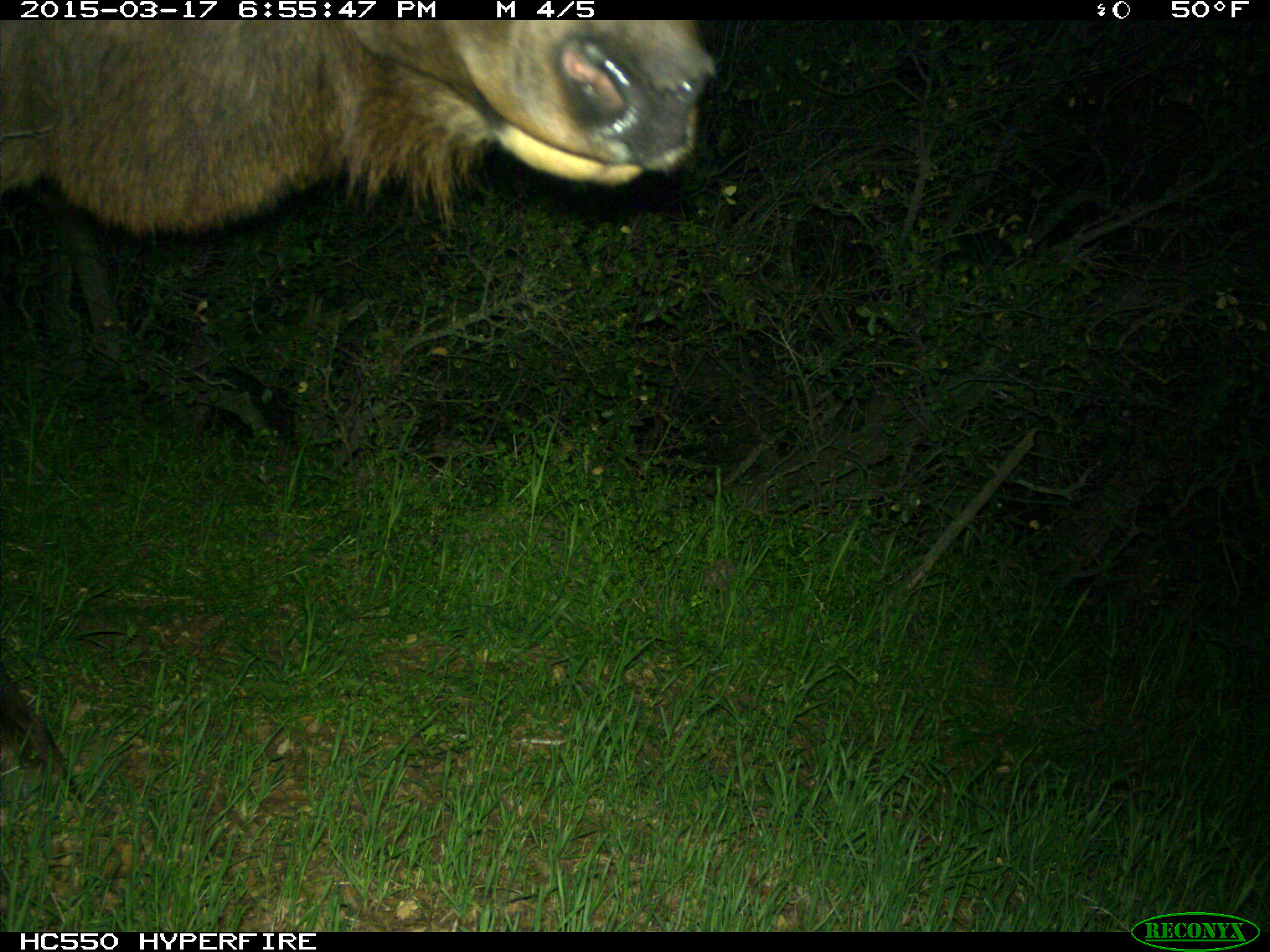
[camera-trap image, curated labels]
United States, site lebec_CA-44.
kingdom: Animalia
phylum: Chordata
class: Mammalia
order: Artiodactyla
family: Cervidae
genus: Cervus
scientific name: Cervus canadensis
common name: elk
Cervus canadensis (elk).